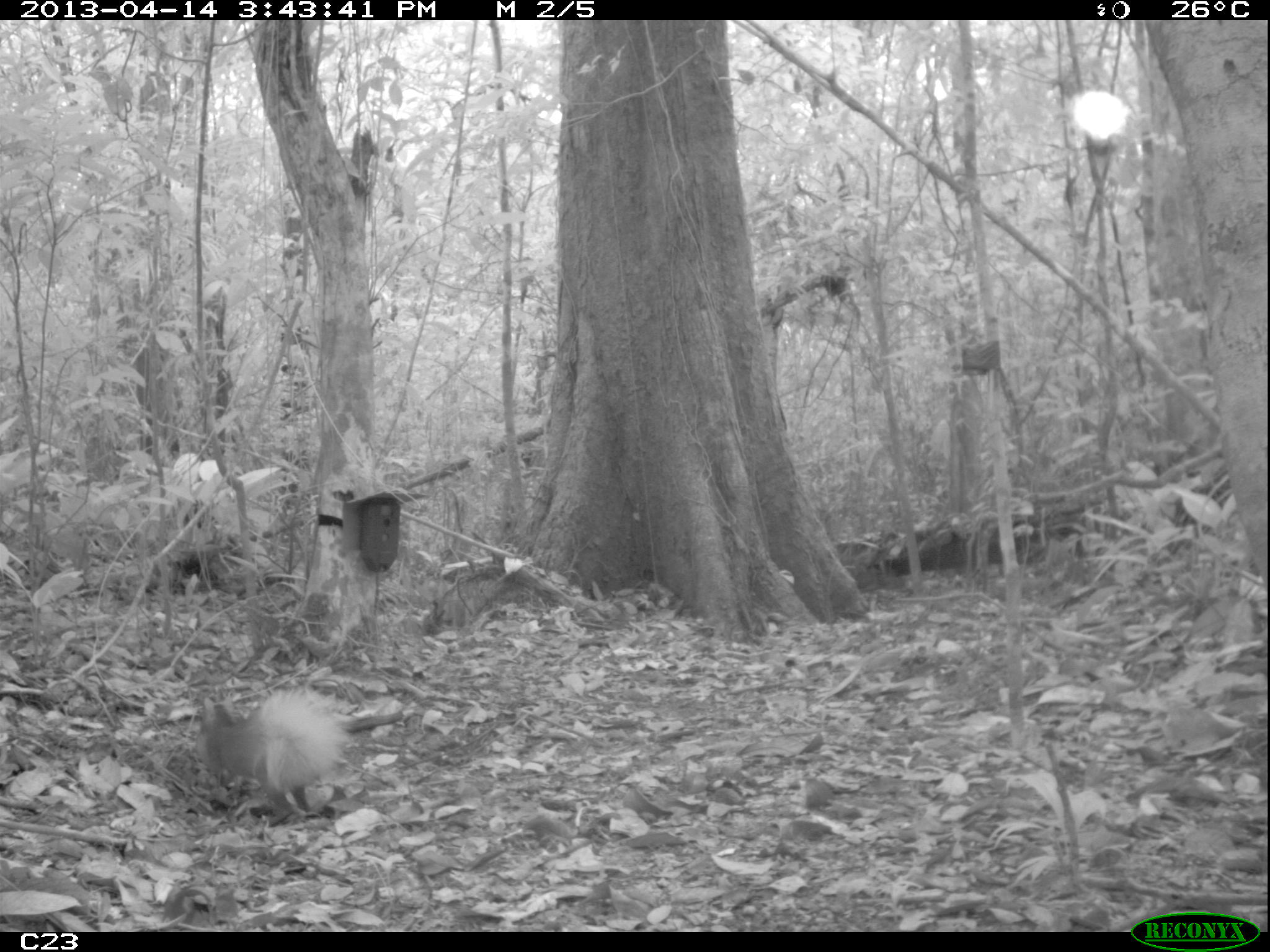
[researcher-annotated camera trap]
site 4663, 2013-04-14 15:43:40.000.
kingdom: Animalia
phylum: Chordata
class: Mammalia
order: Rodentia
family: Dasyproctidae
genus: Dasyprocta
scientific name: Dasyprocta leporina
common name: red-rumped agouti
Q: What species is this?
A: Dasyprocta leporina (red-rumped agouti).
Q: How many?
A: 1.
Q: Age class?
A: Adult.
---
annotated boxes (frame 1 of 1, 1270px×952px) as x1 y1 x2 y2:
dasyprocta leporina: 196 689 356 821